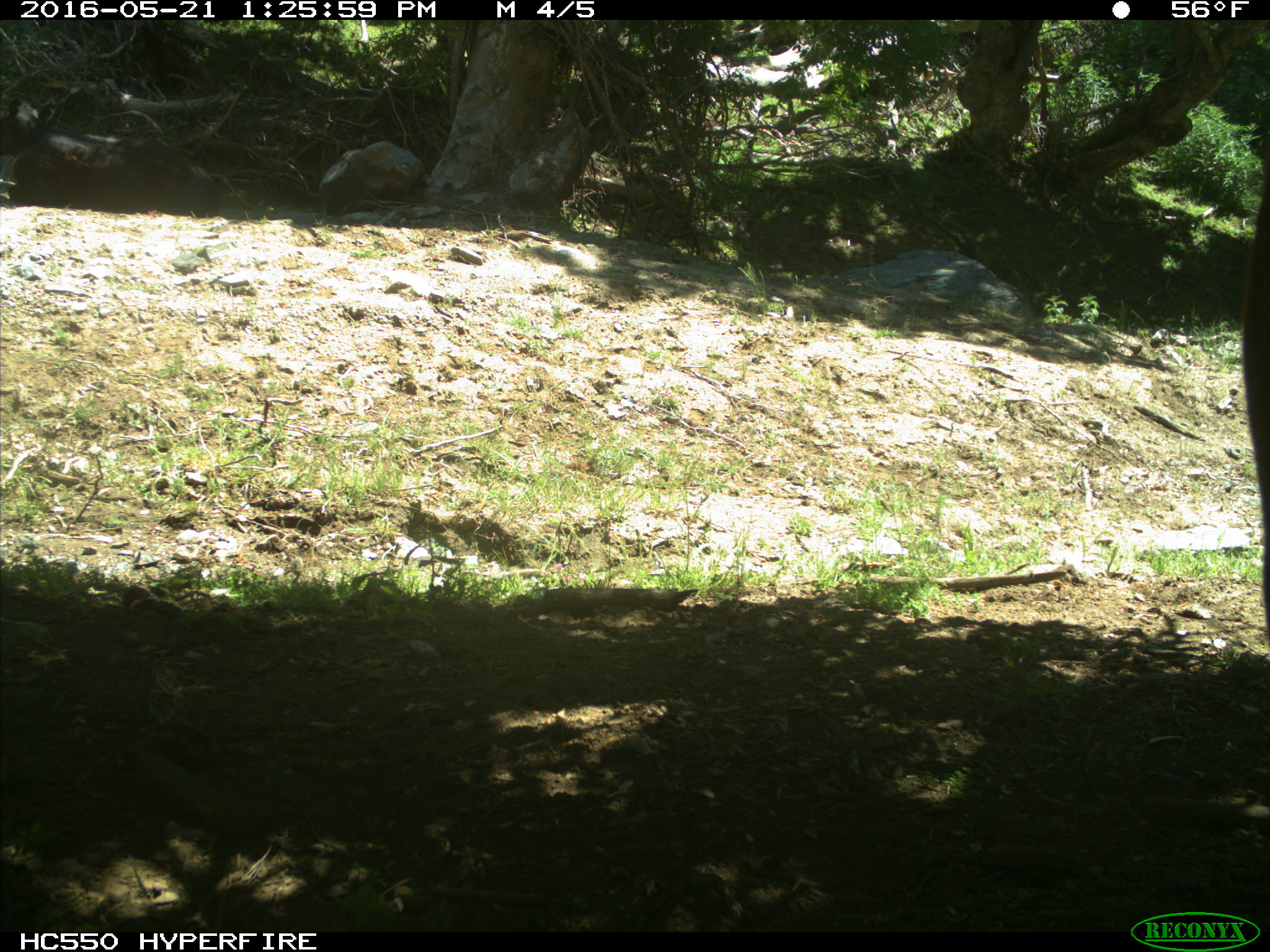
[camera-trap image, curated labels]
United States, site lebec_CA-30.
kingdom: Animalia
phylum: Chordata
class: Mammalia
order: Artiodactyla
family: Bovidae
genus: Bos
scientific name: Bos taurus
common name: domestic cow